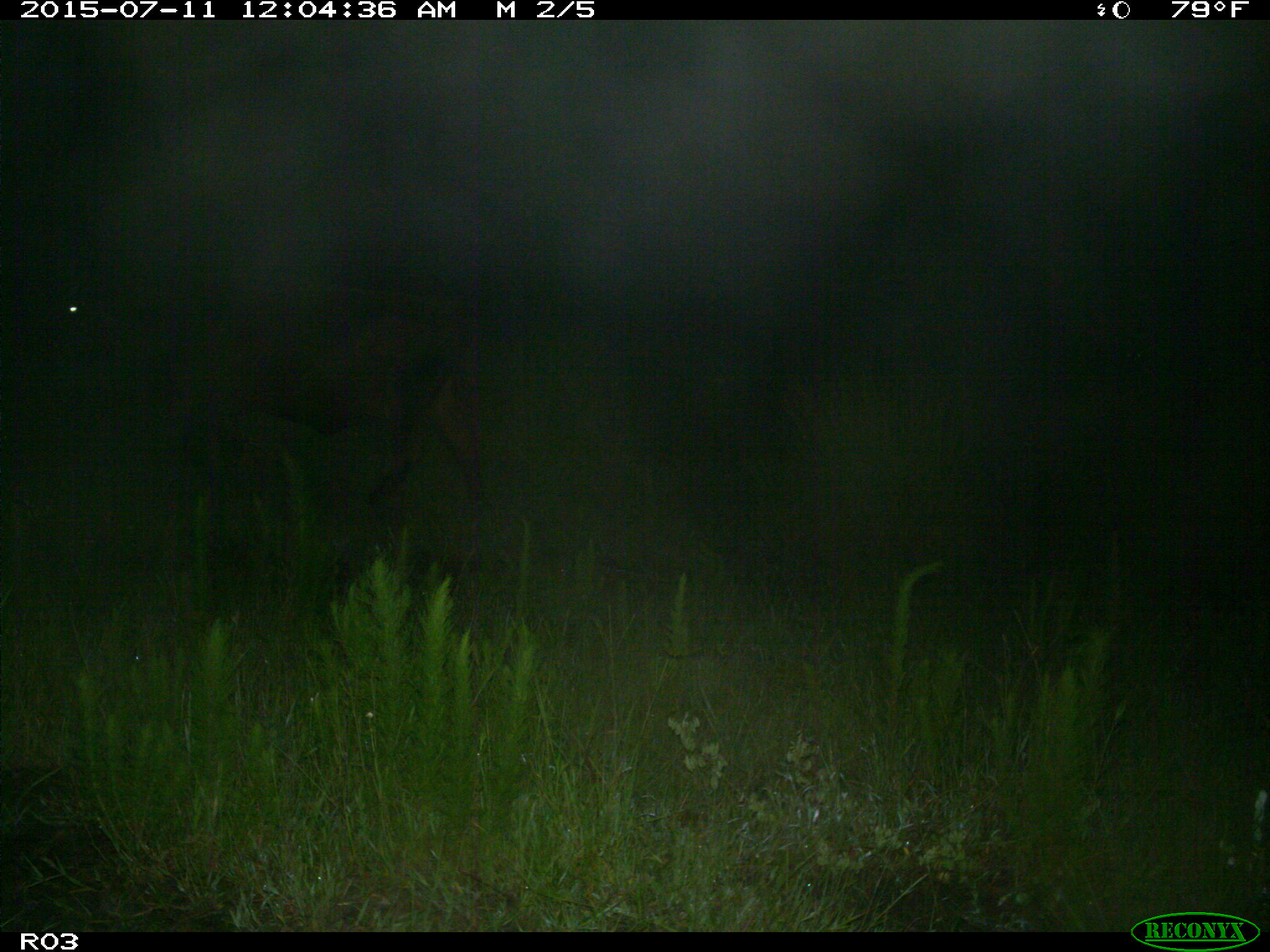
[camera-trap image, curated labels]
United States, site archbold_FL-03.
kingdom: Animalia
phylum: Chordata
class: Mammalia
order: Artiodactyla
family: Bovidae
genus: Bos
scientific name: Bos taurus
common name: domestic cow